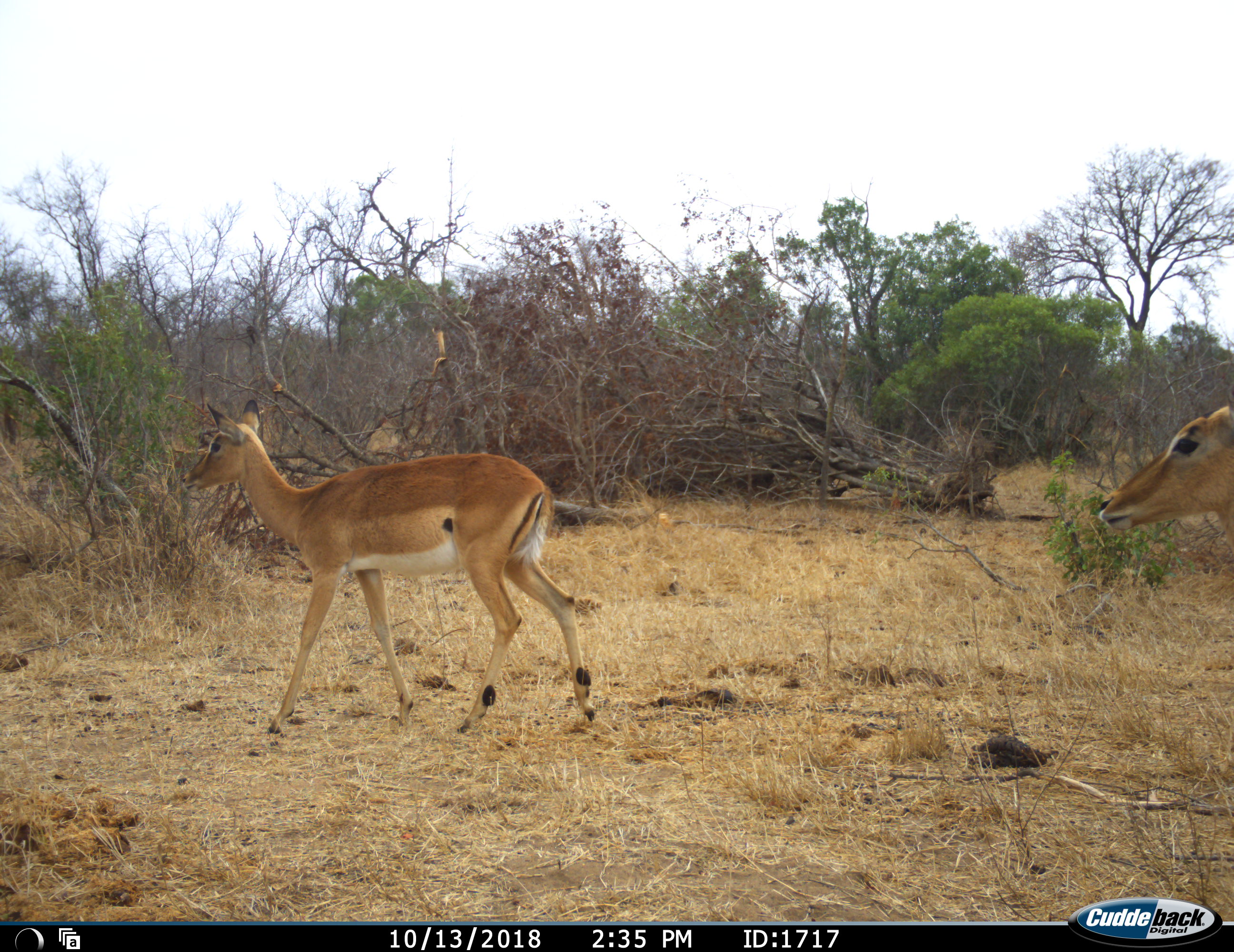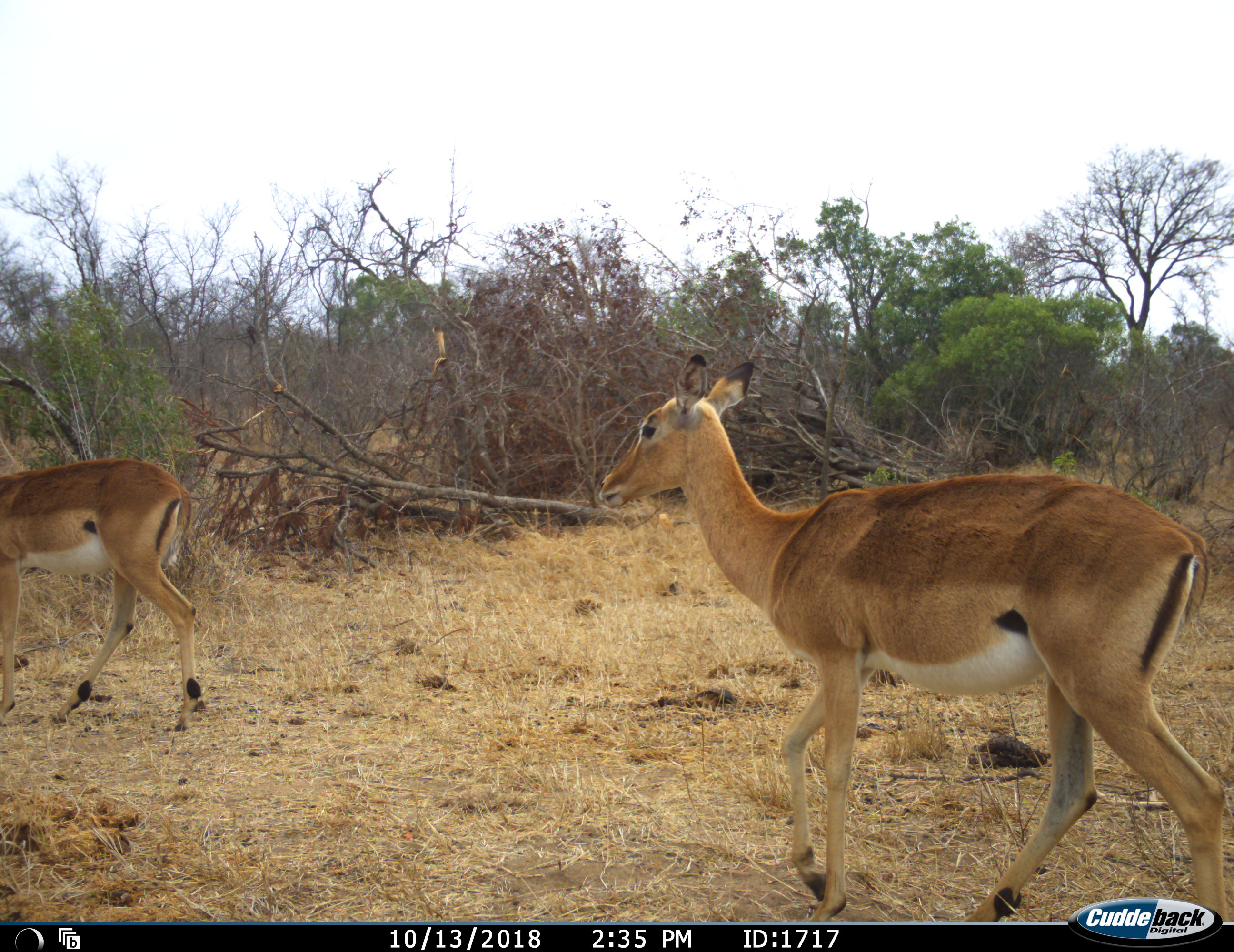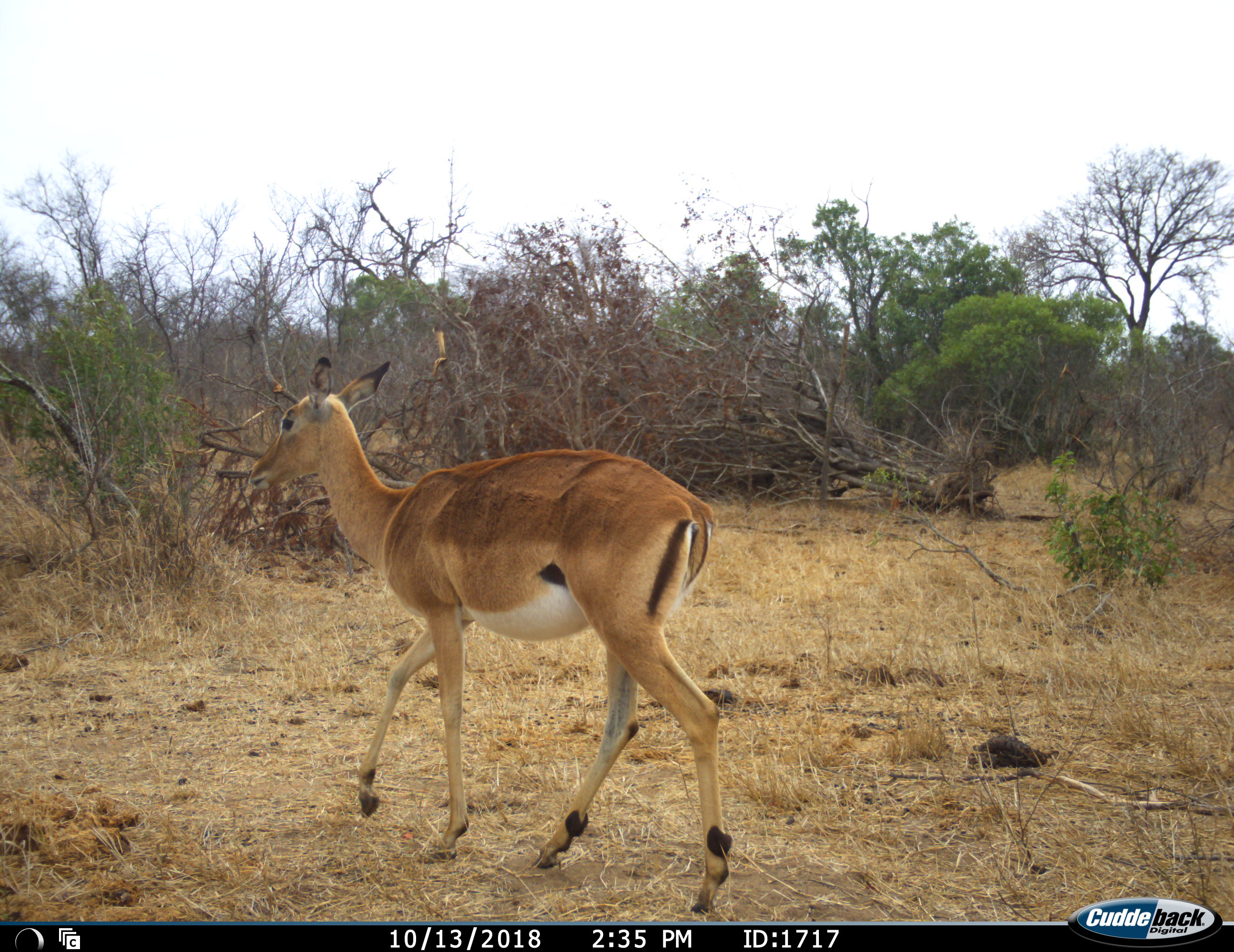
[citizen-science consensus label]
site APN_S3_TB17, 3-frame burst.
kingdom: Animalia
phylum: Chordata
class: Mammalia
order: Artiodactyla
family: Bovidae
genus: Aepyceros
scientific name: Aepyceros melampus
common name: impala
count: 2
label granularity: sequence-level